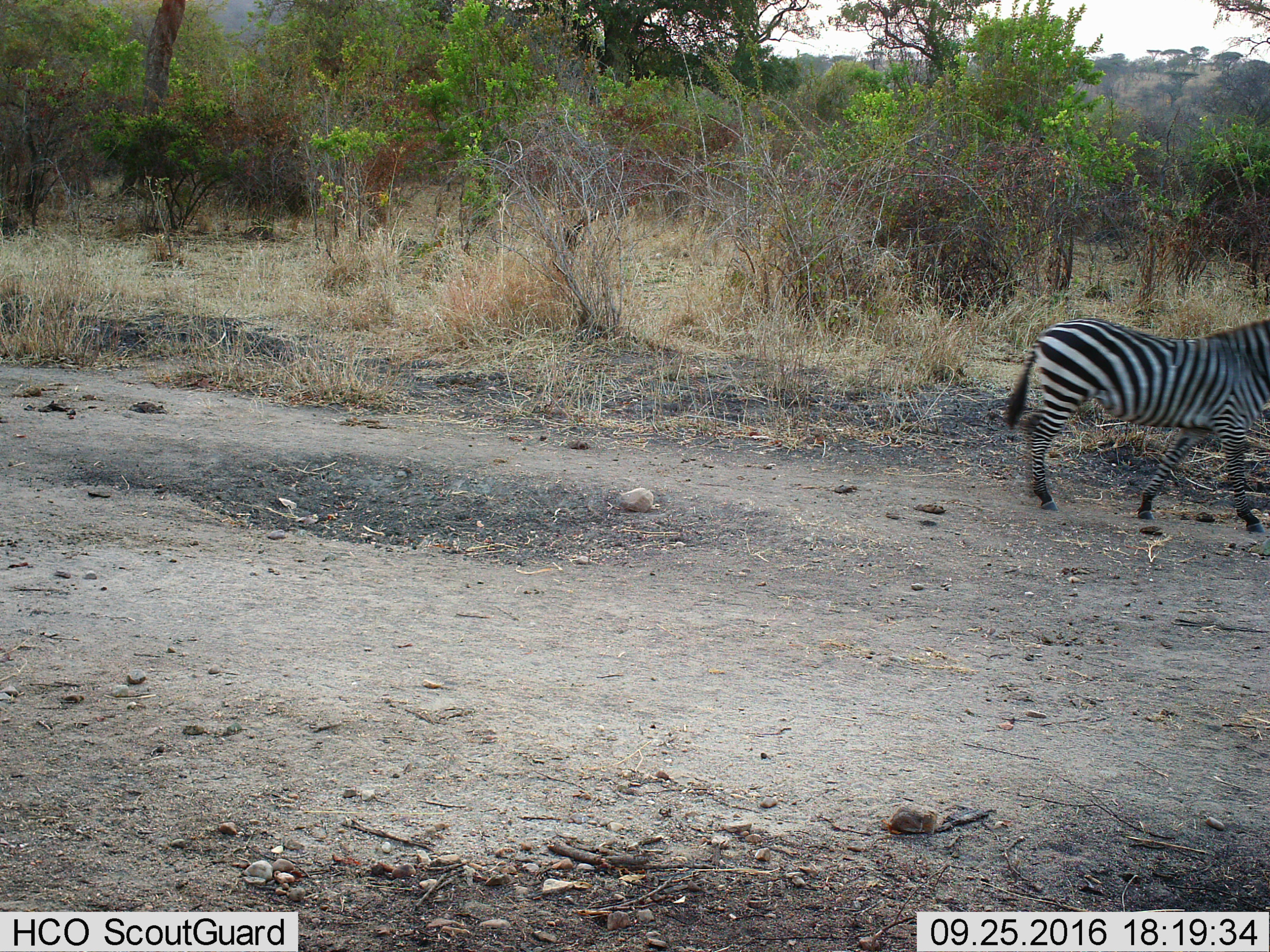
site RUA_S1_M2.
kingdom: Animalia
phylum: Chordata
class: Mammalia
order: Perissodactyla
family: Equidae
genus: Equus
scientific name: Equus quagga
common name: plains zebra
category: zebraplains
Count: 1.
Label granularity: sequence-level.